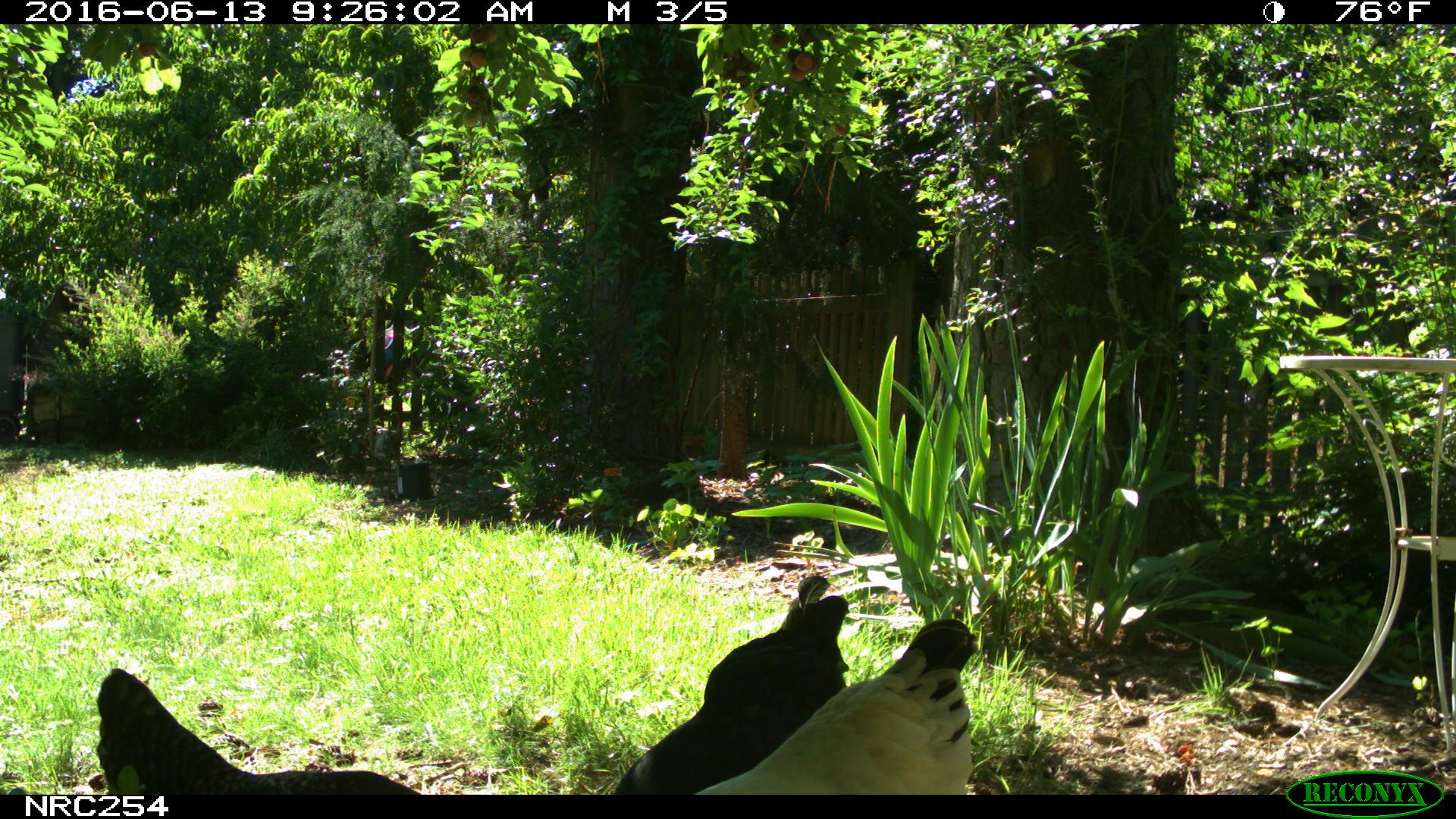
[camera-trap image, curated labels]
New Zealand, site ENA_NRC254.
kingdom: Animalia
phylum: Chordata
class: Aves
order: Galliformes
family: Phasianidae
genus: Gallus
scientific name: Gallus gallus domesticus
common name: chicken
Chicken (Gallus gallus domesticus).